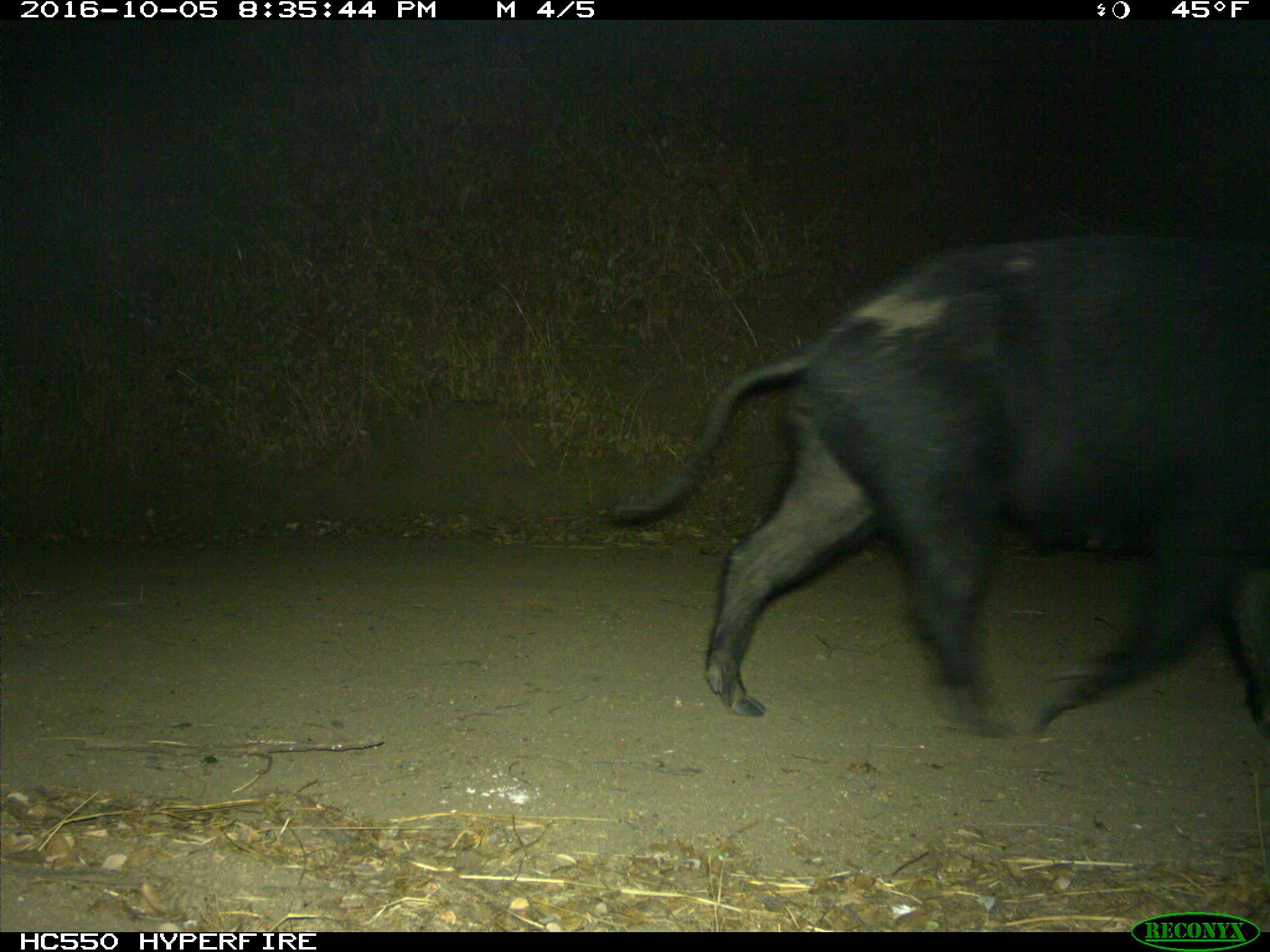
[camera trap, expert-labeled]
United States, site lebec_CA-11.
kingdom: Animalia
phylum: Chordata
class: Mammalia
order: Artiodactyla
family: Suidae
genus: Sus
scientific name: Sus scrofa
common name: wild boar